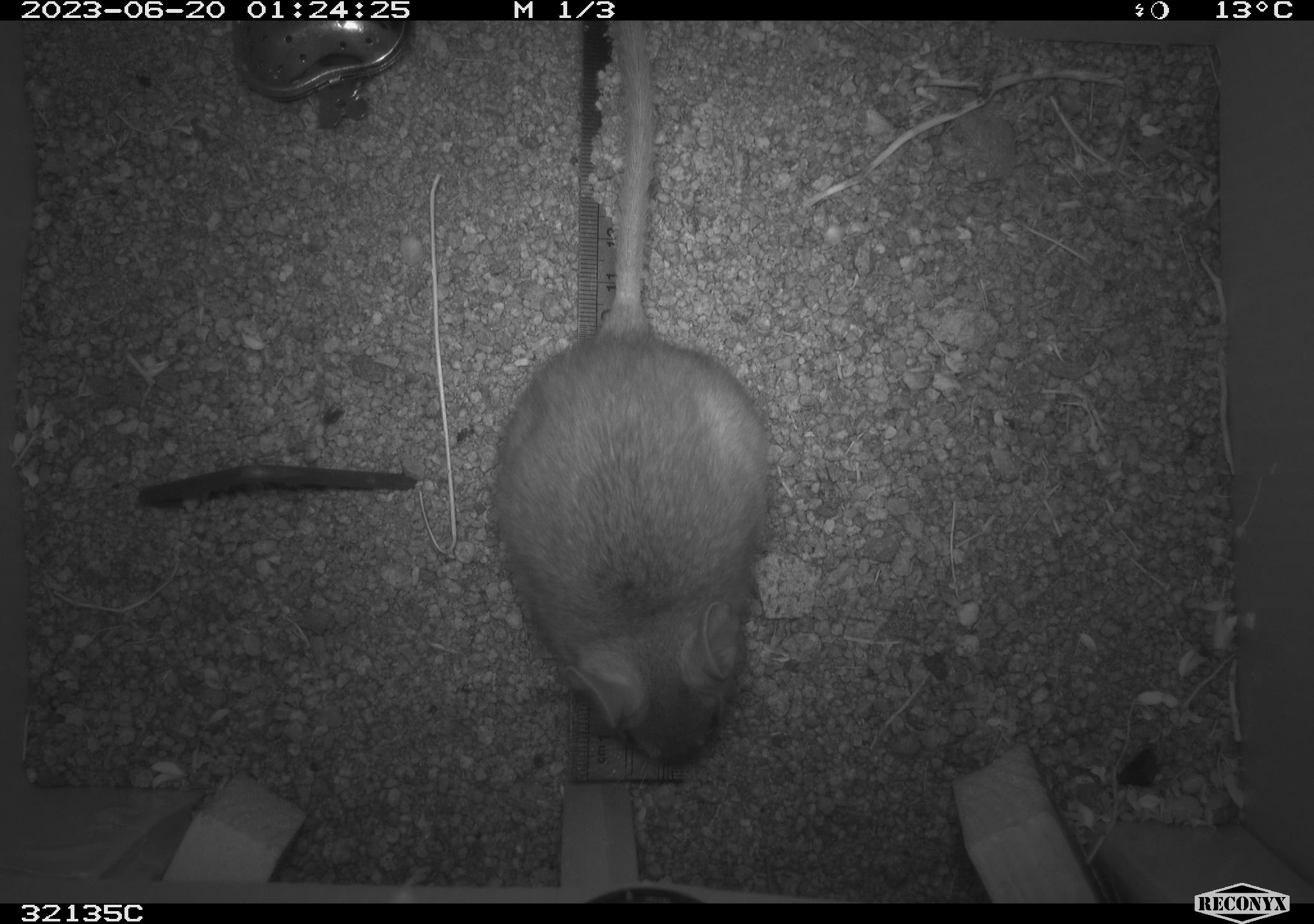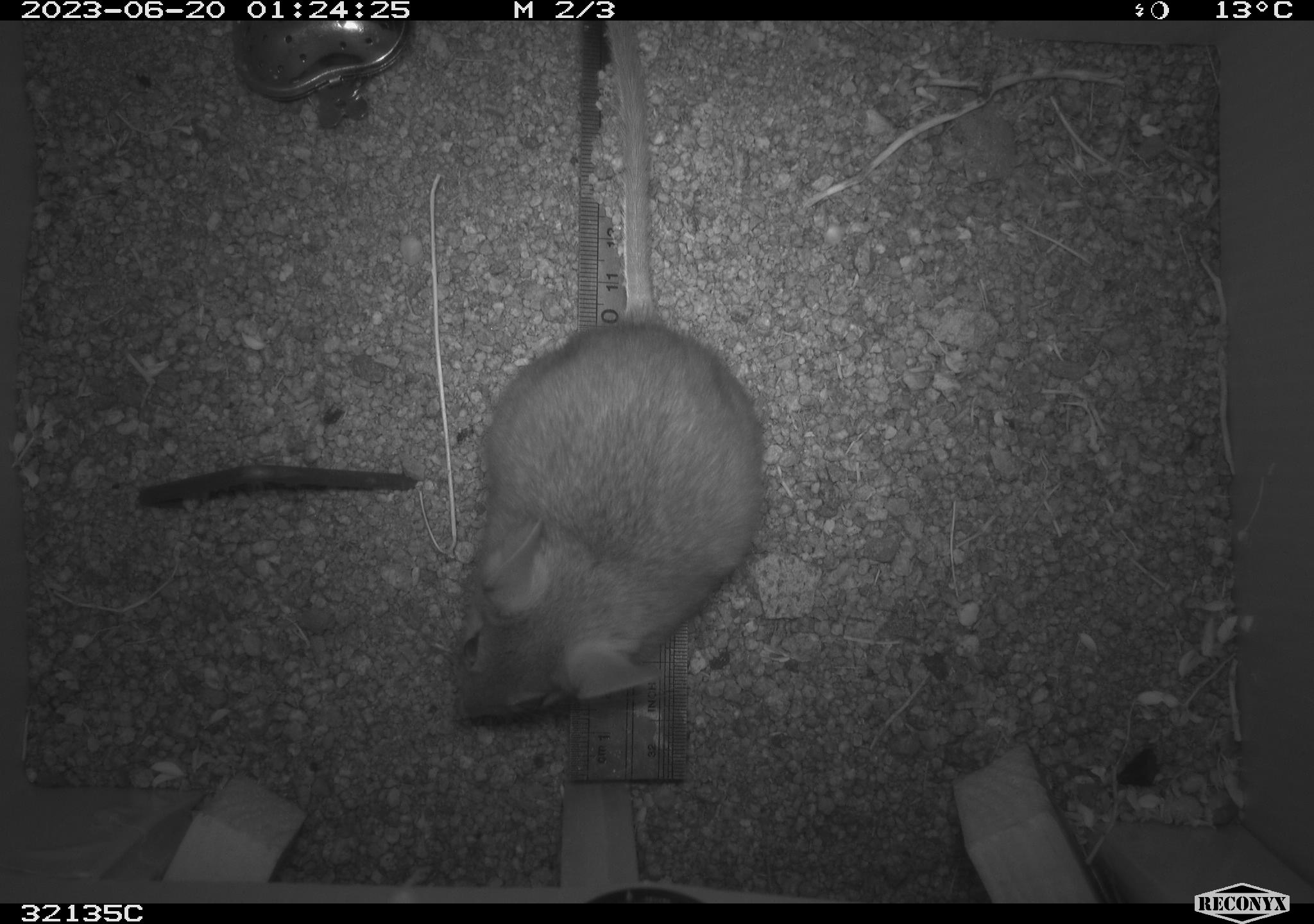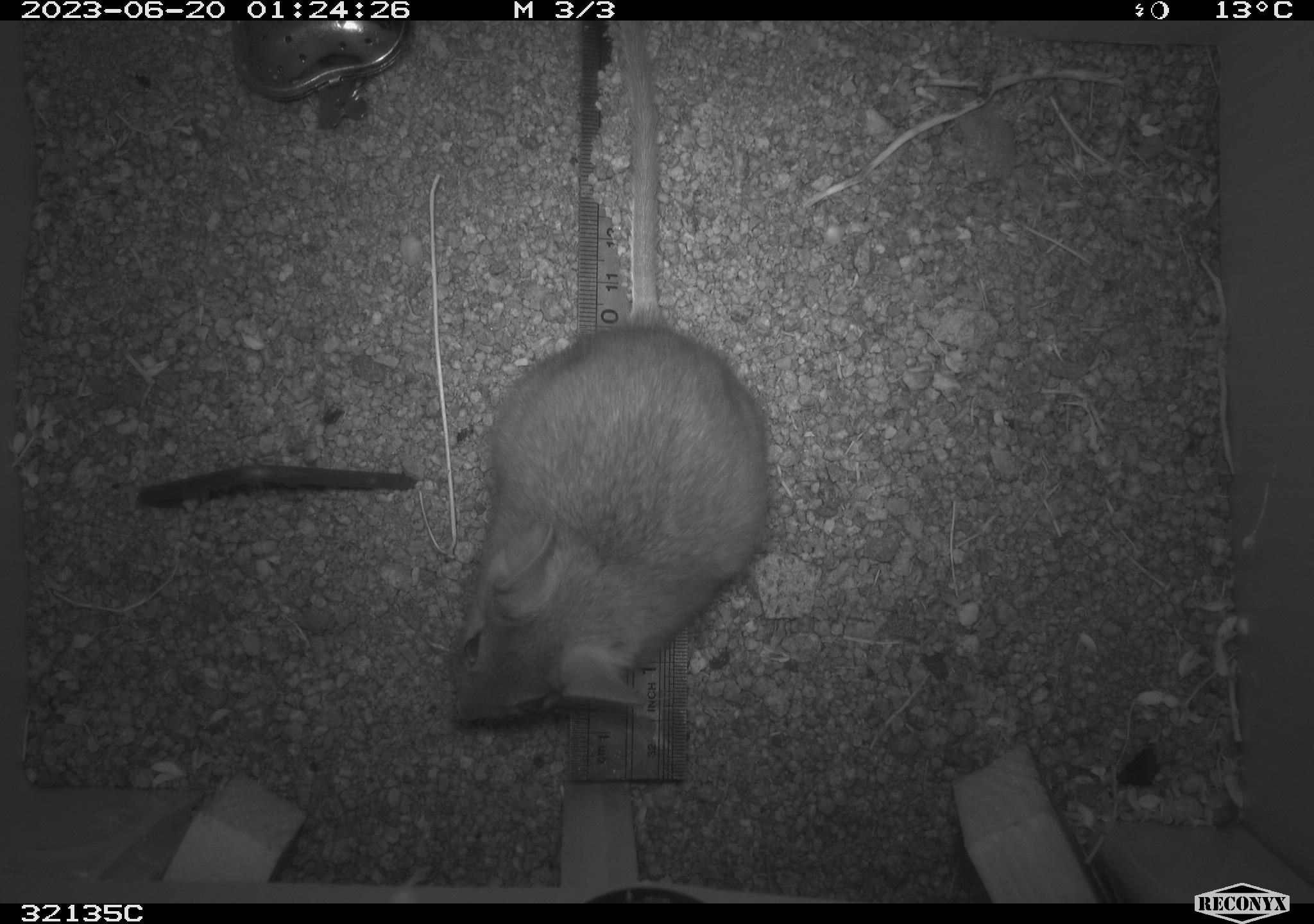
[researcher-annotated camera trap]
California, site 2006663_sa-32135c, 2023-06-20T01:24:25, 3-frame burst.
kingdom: Animalia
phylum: Chordata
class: Mammalia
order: Rodentia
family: Cricetidae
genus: Neotoma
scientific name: Neotoma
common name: pack rat or woodrat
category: neotoma species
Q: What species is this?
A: Neotoma species (pack rat or woodrat) (Neotoma).